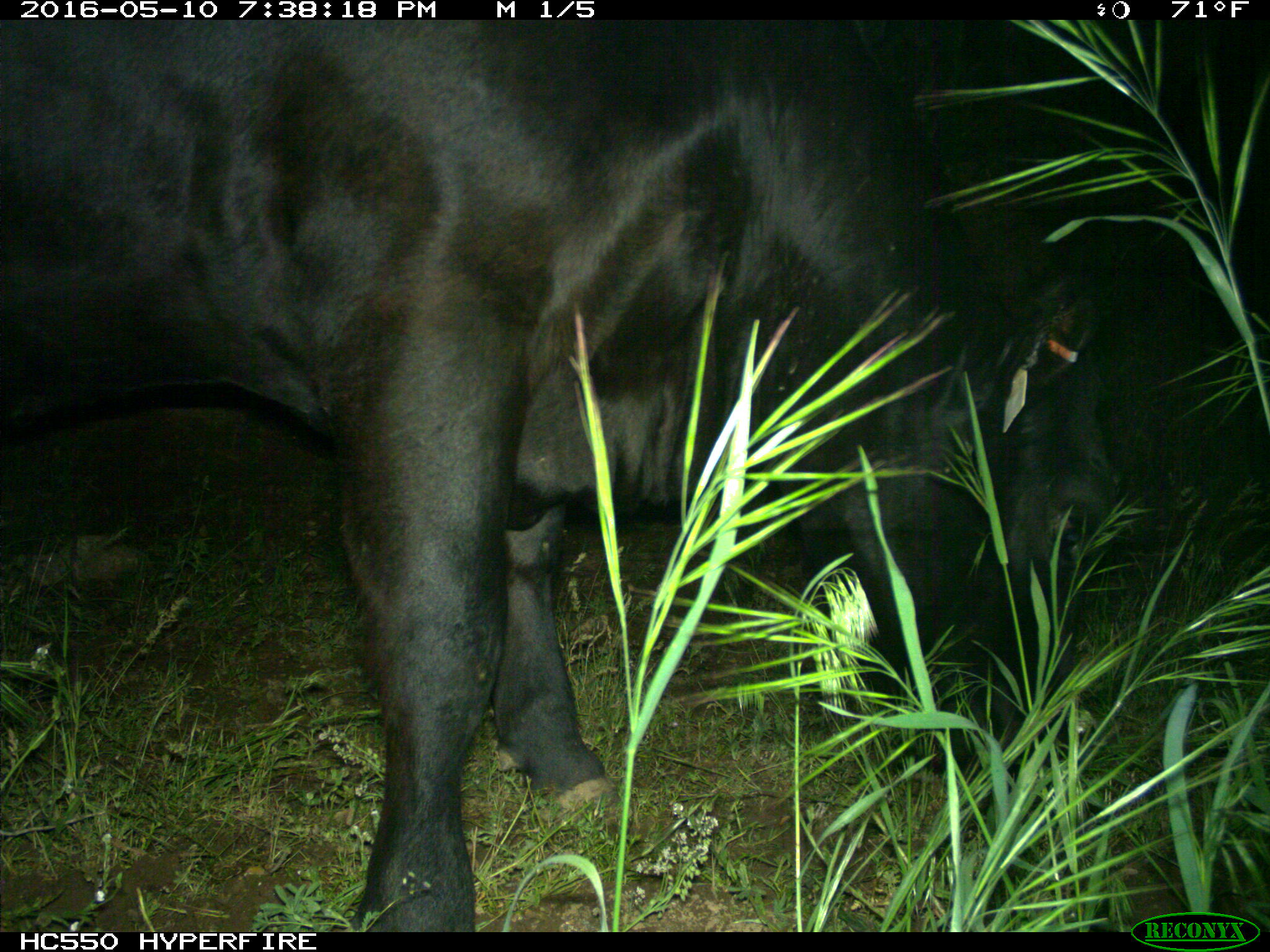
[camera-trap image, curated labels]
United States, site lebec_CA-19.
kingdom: Animalia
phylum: Chordata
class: Mammalia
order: Artiodactyla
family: Bovidae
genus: Bos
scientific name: Bos taurus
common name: domestic cow